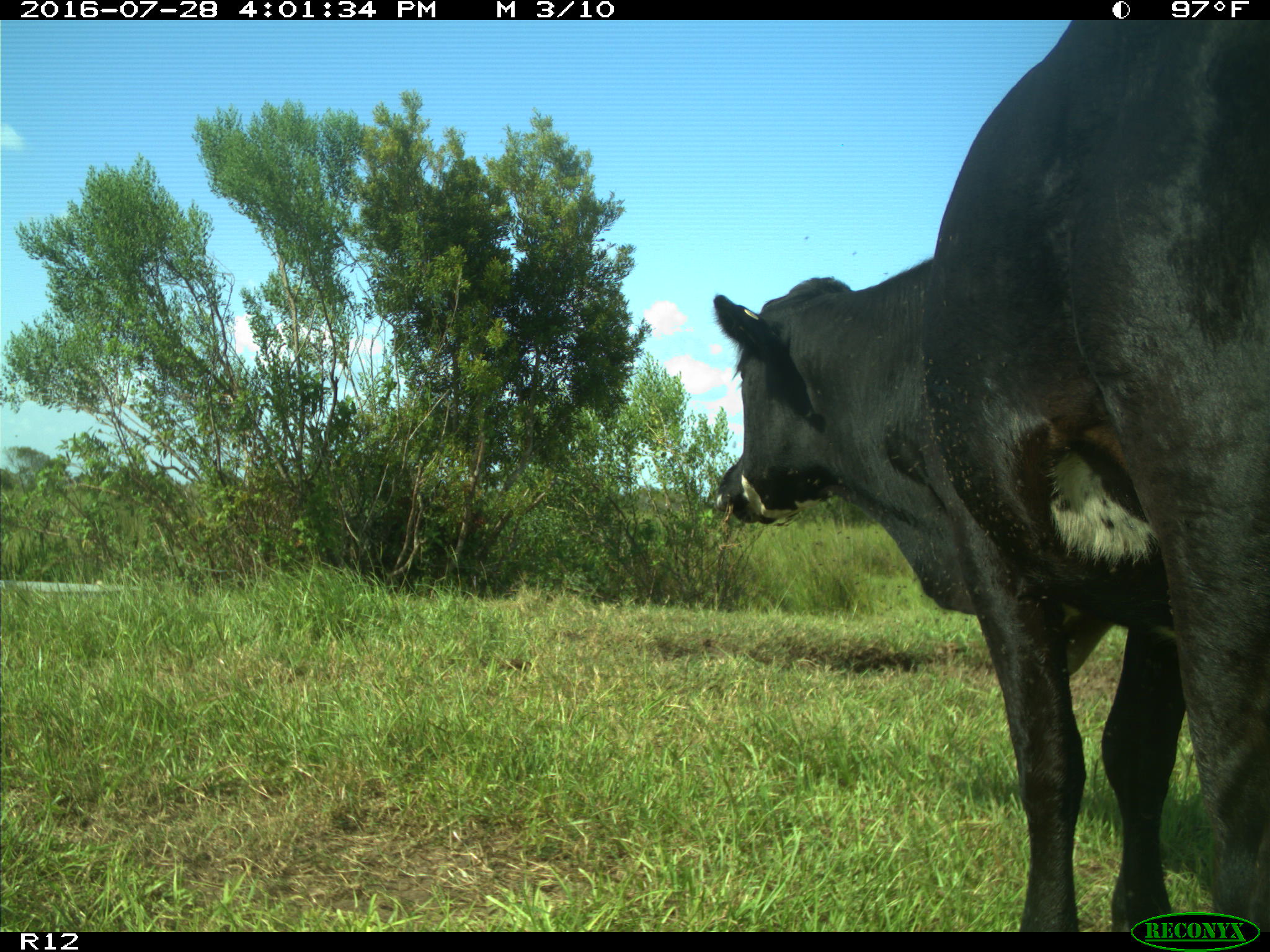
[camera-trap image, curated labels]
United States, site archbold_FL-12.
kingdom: Animalia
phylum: Chordata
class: Mammalia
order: Artiodactyla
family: Bovidae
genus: Bos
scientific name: Bos taurus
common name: domestic cow